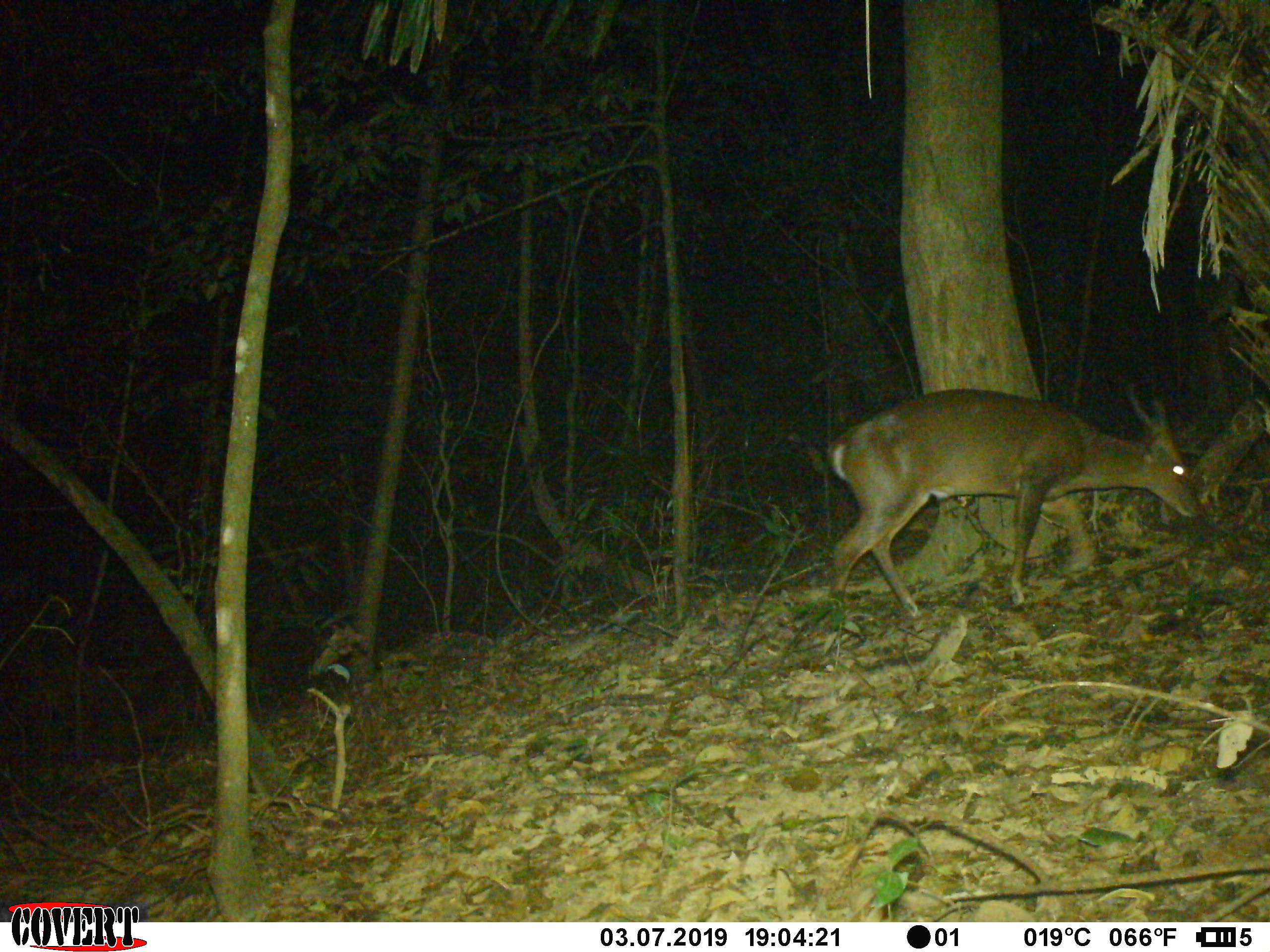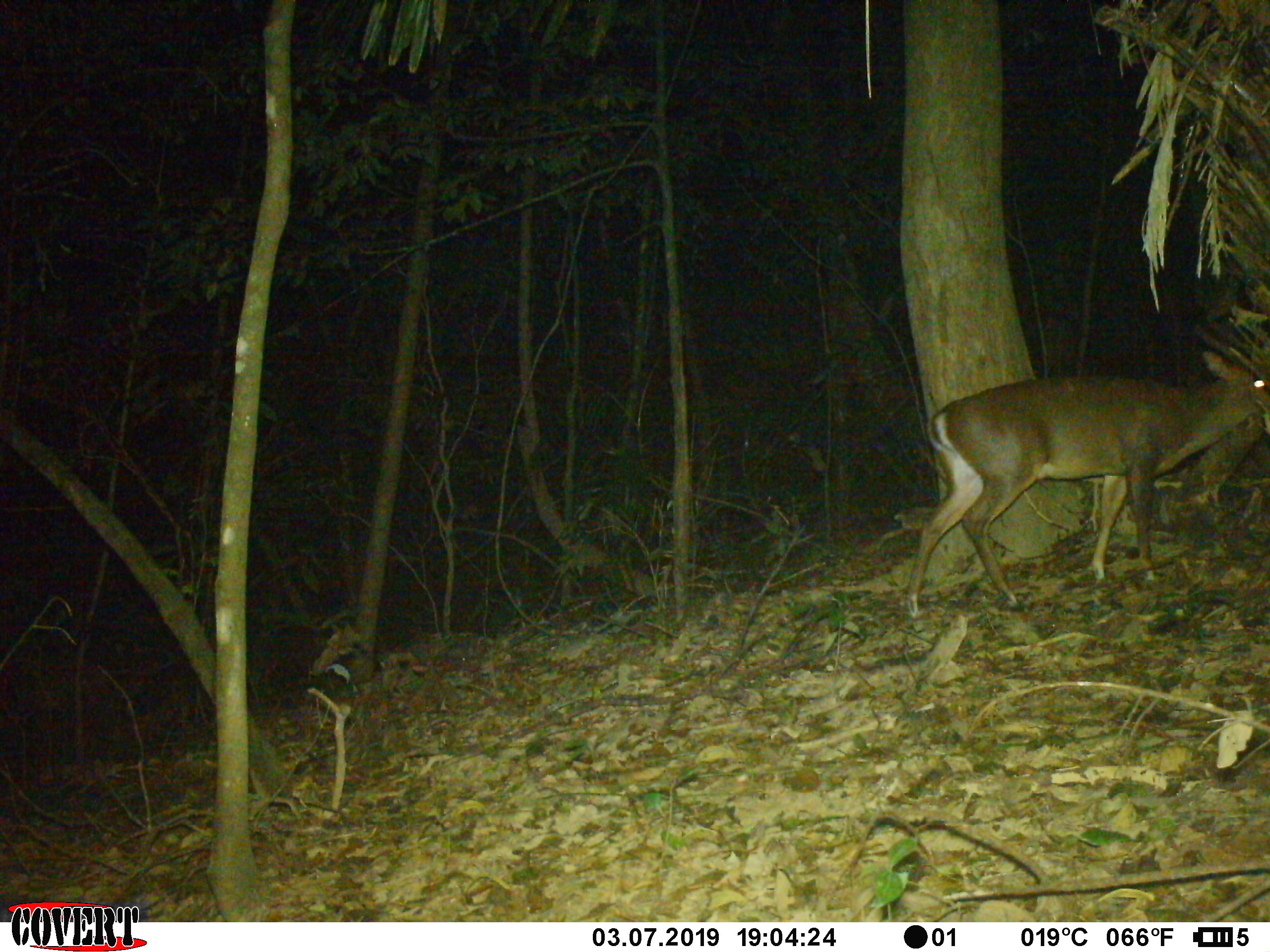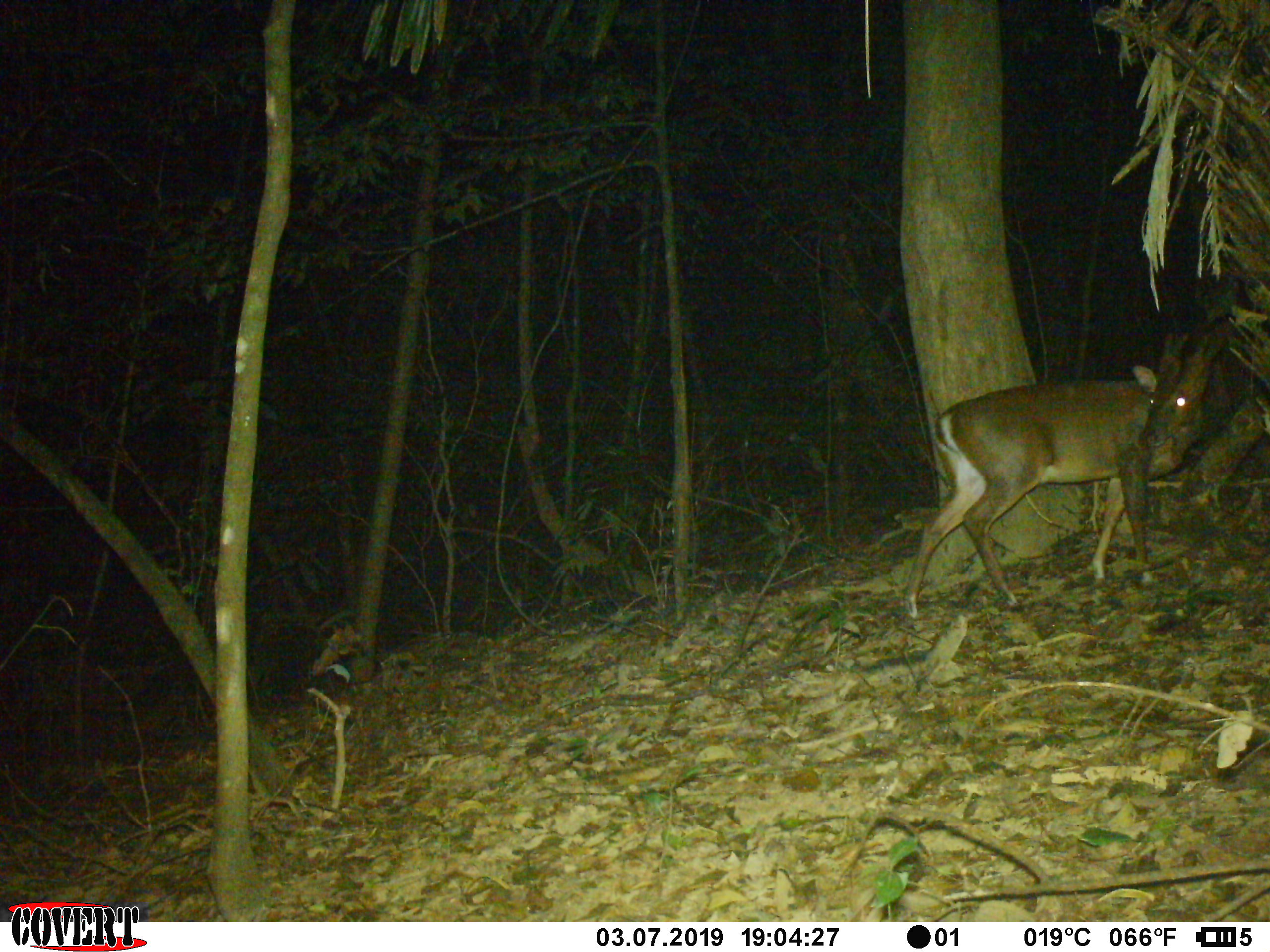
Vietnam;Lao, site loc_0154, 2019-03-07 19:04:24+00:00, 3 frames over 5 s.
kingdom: Animalia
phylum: Chordata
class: Mammalia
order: Artiodactyla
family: Cervidae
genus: Muntiacus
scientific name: Muntiacus vuquangensis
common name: large-antlered muntjac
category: large antlered muntjac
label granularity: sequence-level